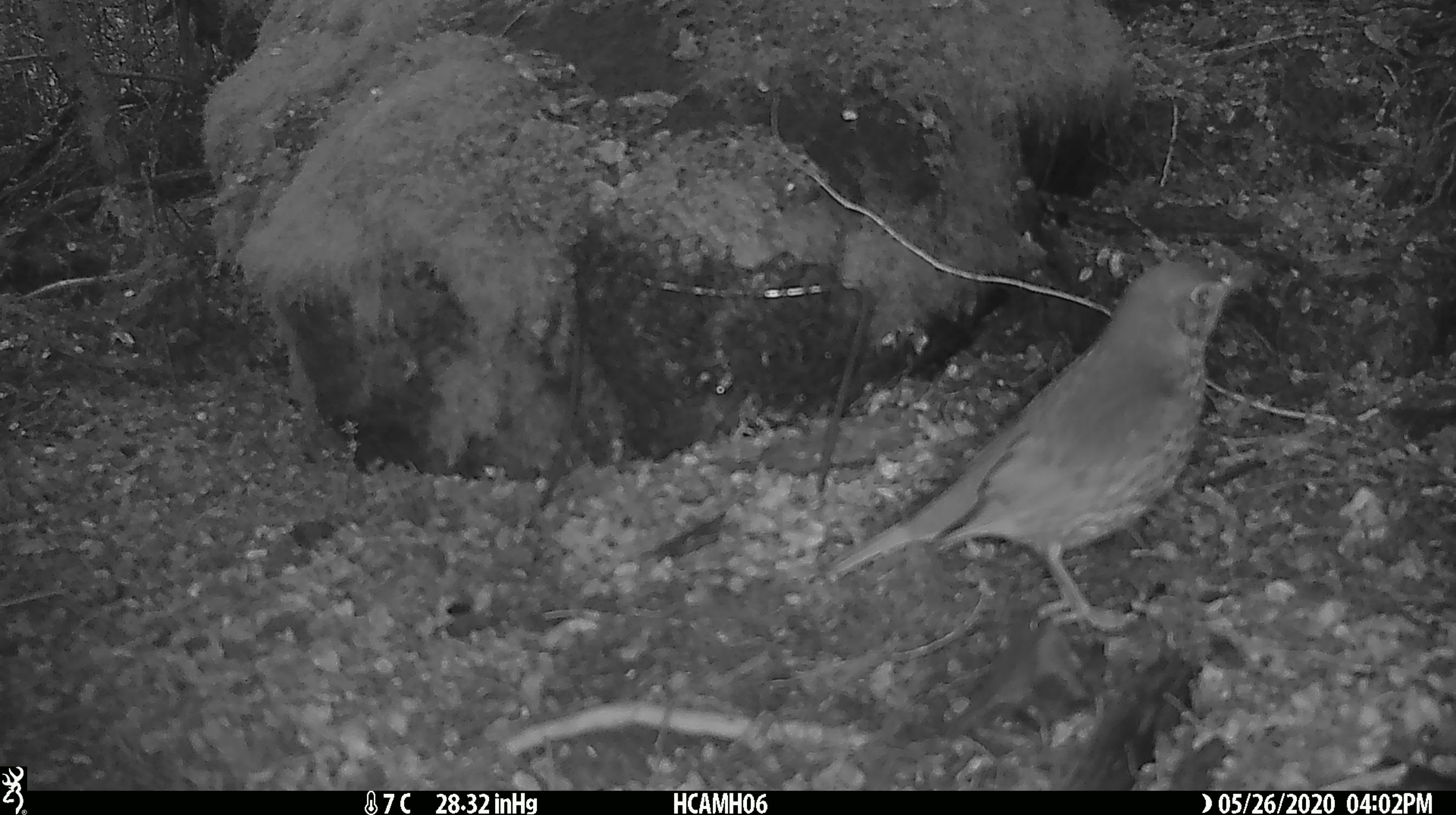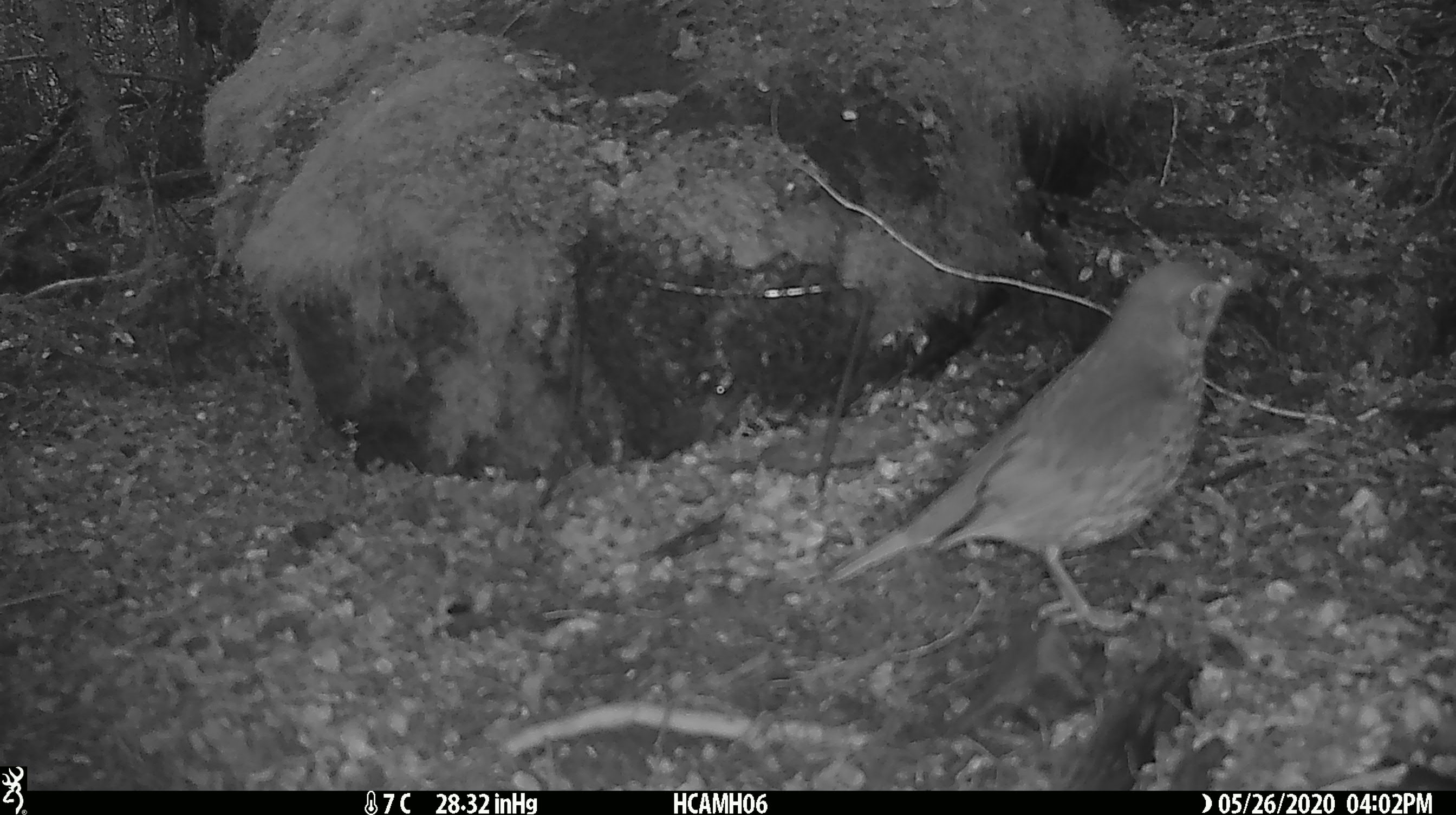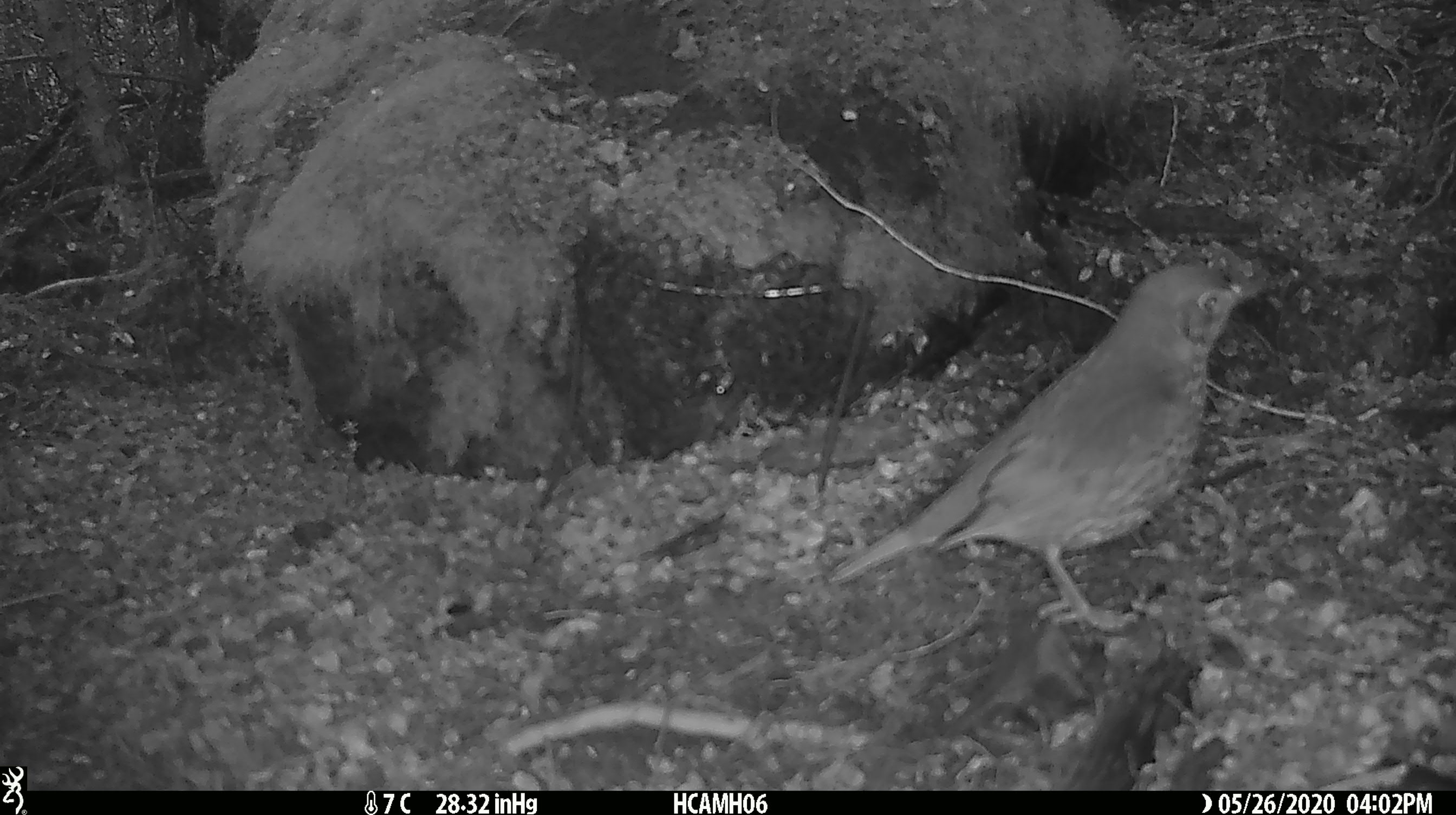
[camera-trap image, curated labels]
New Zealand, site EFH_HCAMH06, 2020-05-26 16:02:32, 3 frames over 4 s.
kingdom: Animalia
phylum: Chordata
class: Aves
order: Passeriformes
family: Turdidae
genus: Turdus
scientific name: Turdus philomelos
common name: song thrush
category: thrush